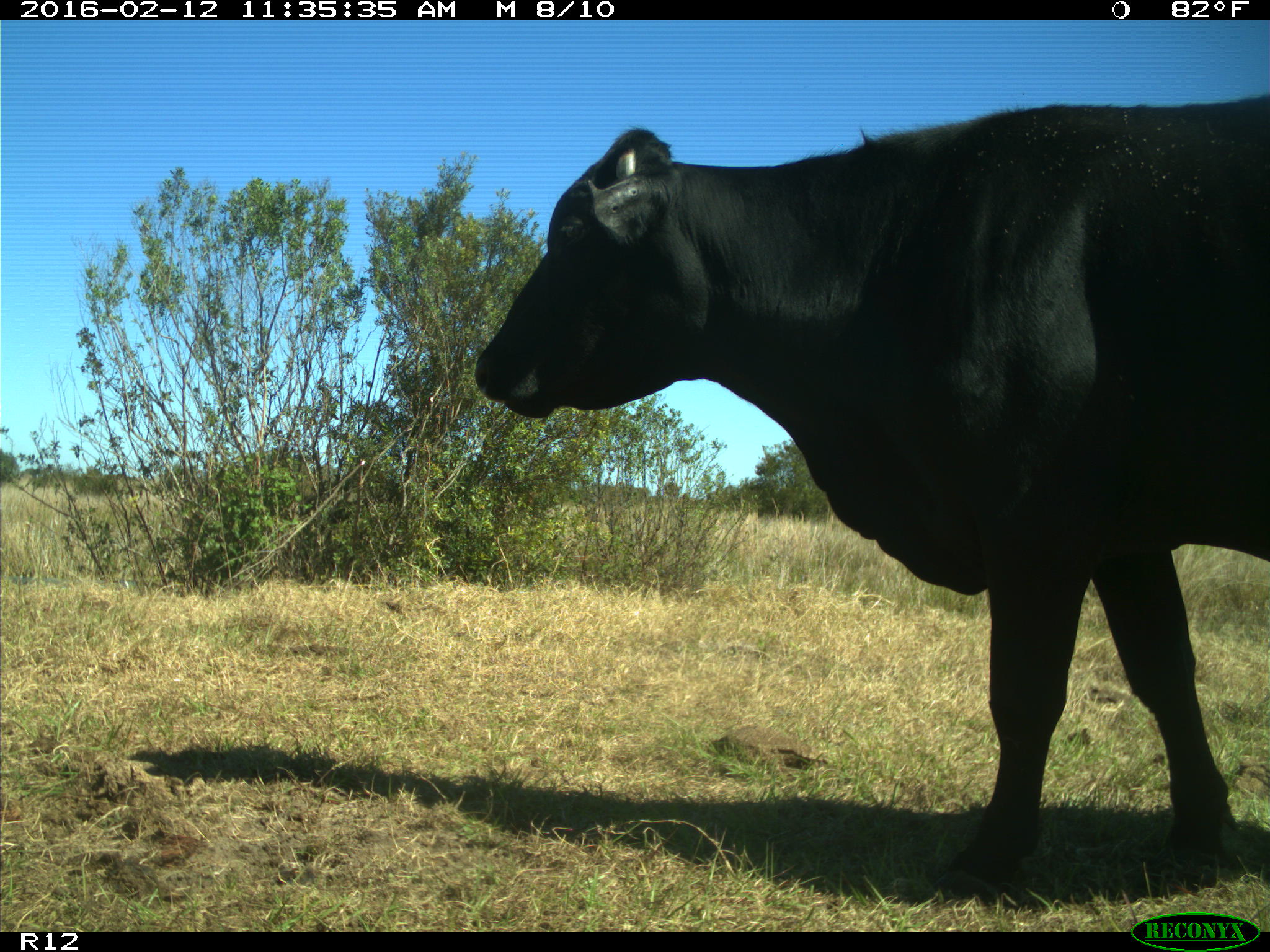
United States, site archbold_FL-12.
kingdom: Animalia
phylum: Chordata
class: Mammalia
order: Artiodactyla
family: Bovidae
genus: Bos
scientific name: Bos taurus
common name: domestic cow